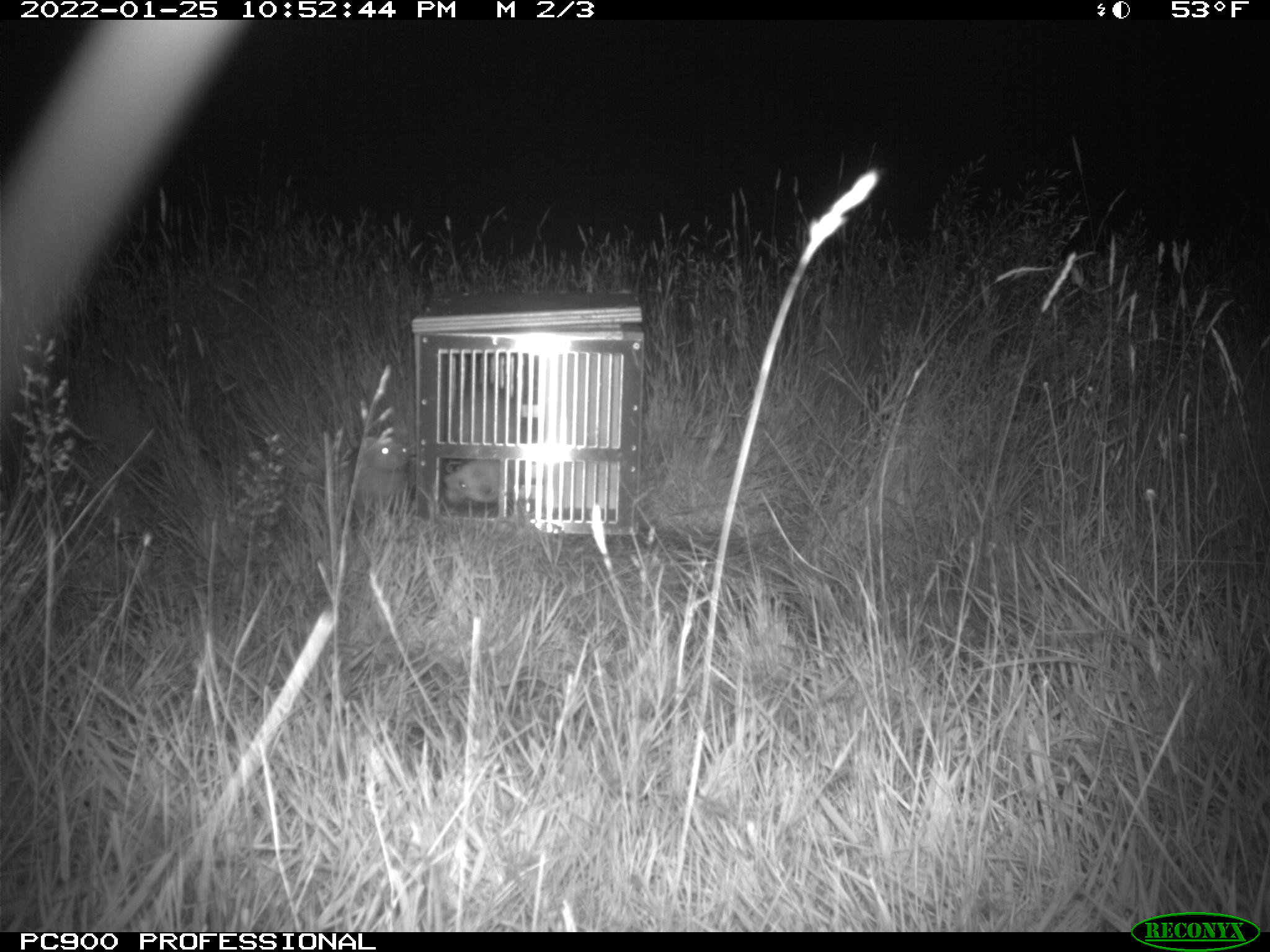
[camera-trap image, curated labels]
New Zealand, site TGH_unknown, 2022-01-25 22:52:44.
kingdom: Animalia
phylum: Chordata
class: Mammalia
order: Carnivora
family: Mustelidae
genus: Mustela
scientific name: Mustela furo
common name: ferret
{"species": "ferret (Mustela furo)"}